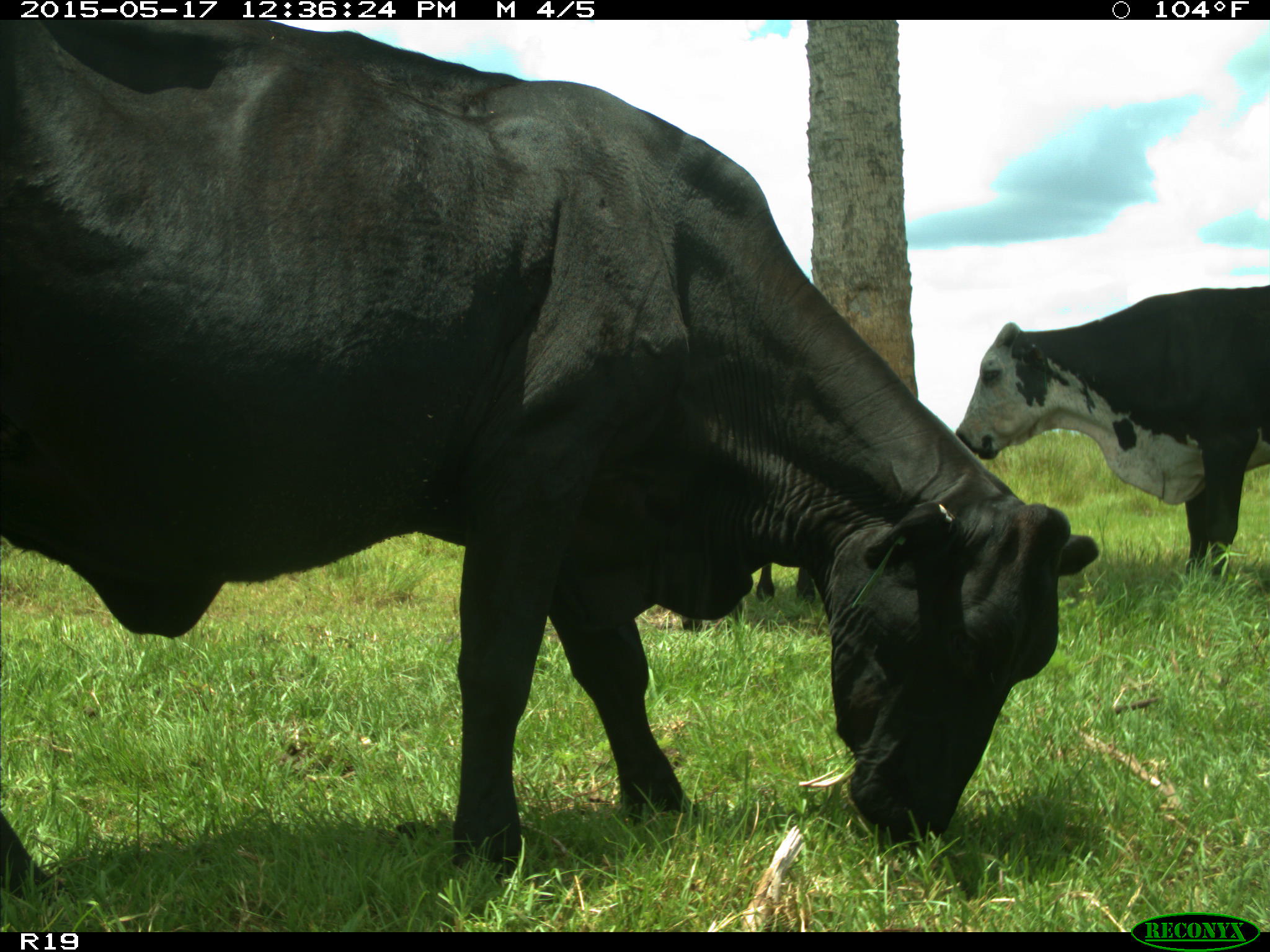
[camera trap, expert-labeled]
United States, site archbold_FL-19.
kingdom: Animalia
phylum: Chordata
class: Mammalia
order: Artiodactyla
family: Bovidae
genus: Bos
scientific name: Bos taurus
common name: domestic cow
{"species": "Bos taurus (domestic cow)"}